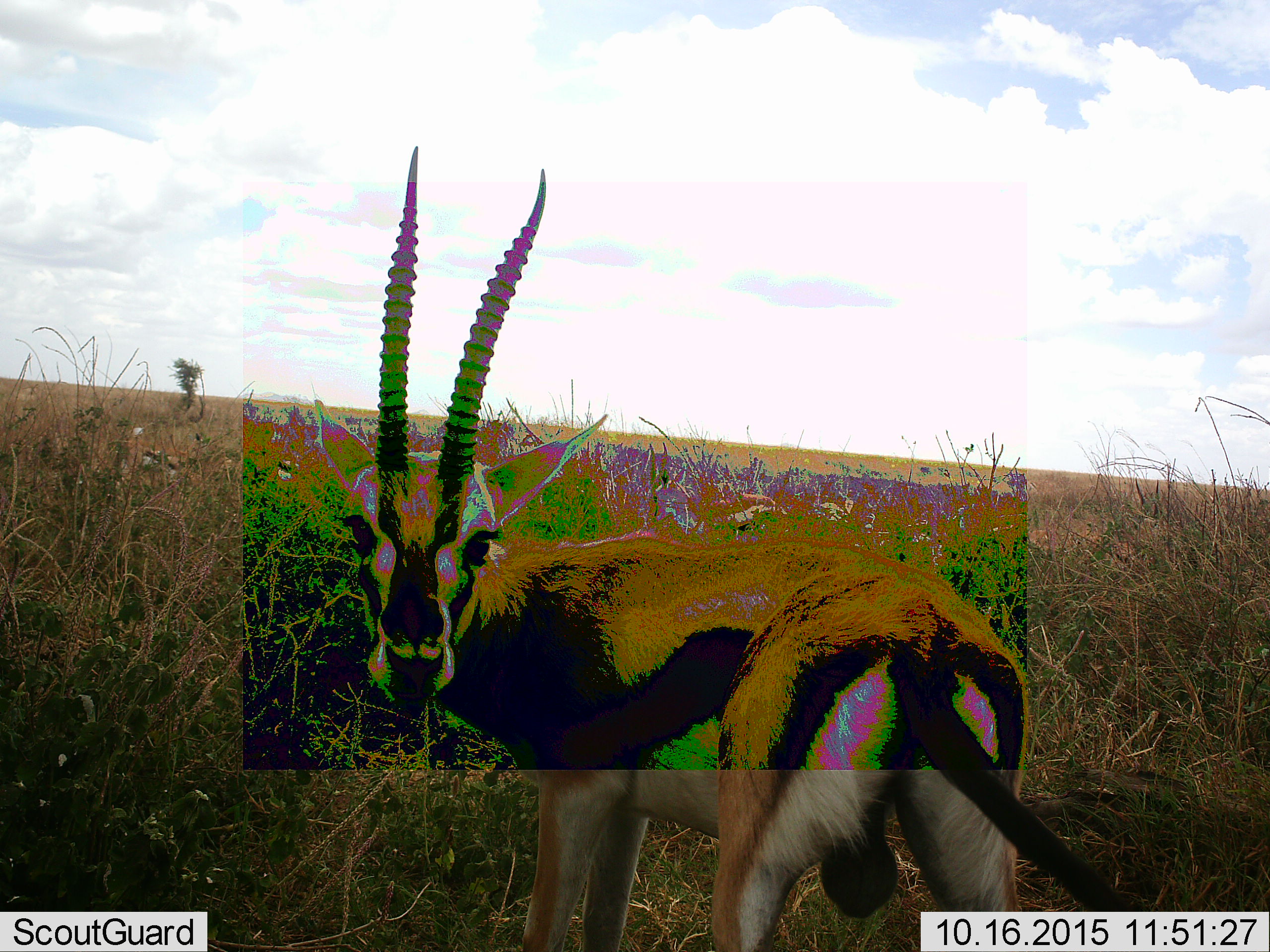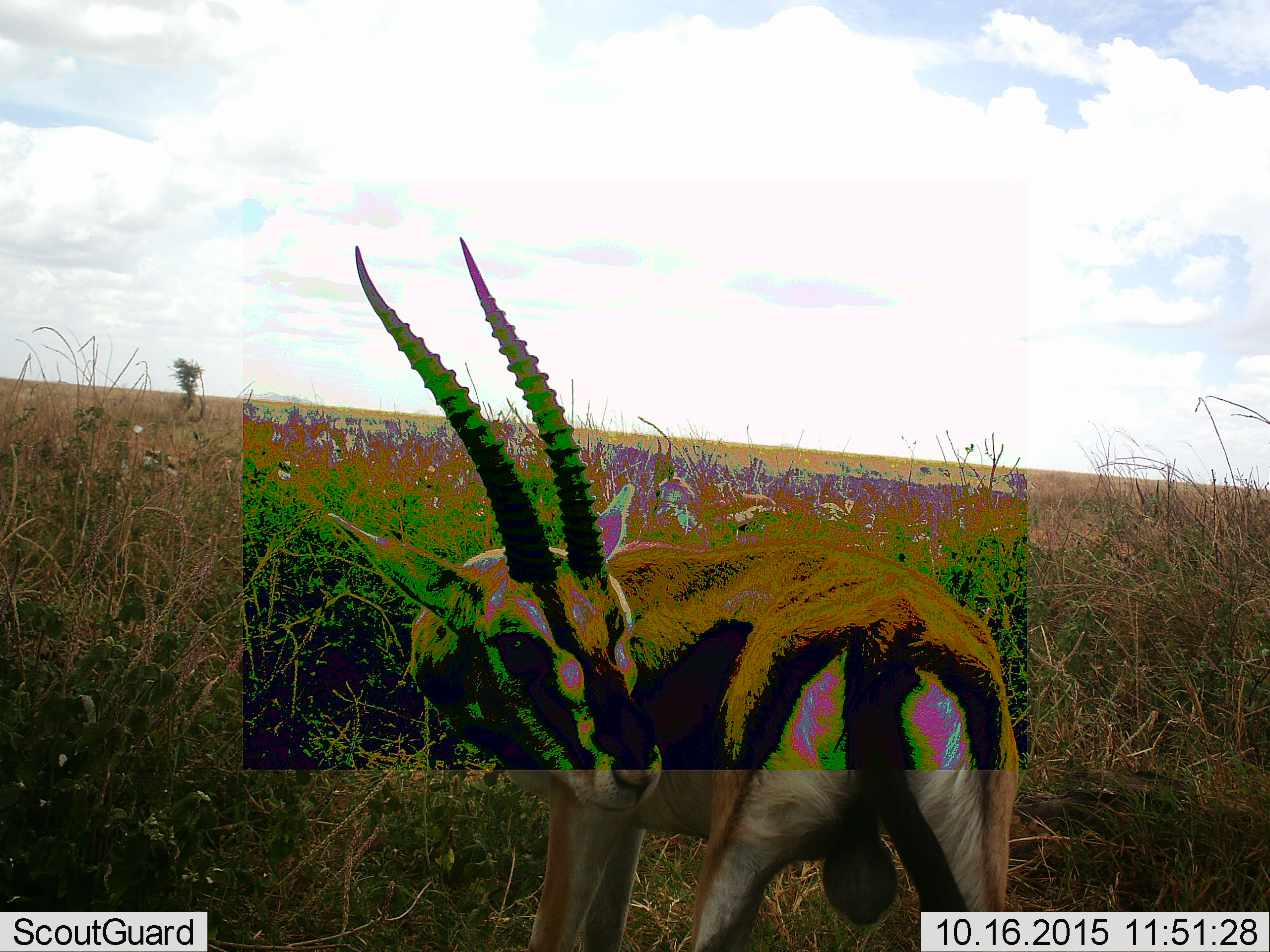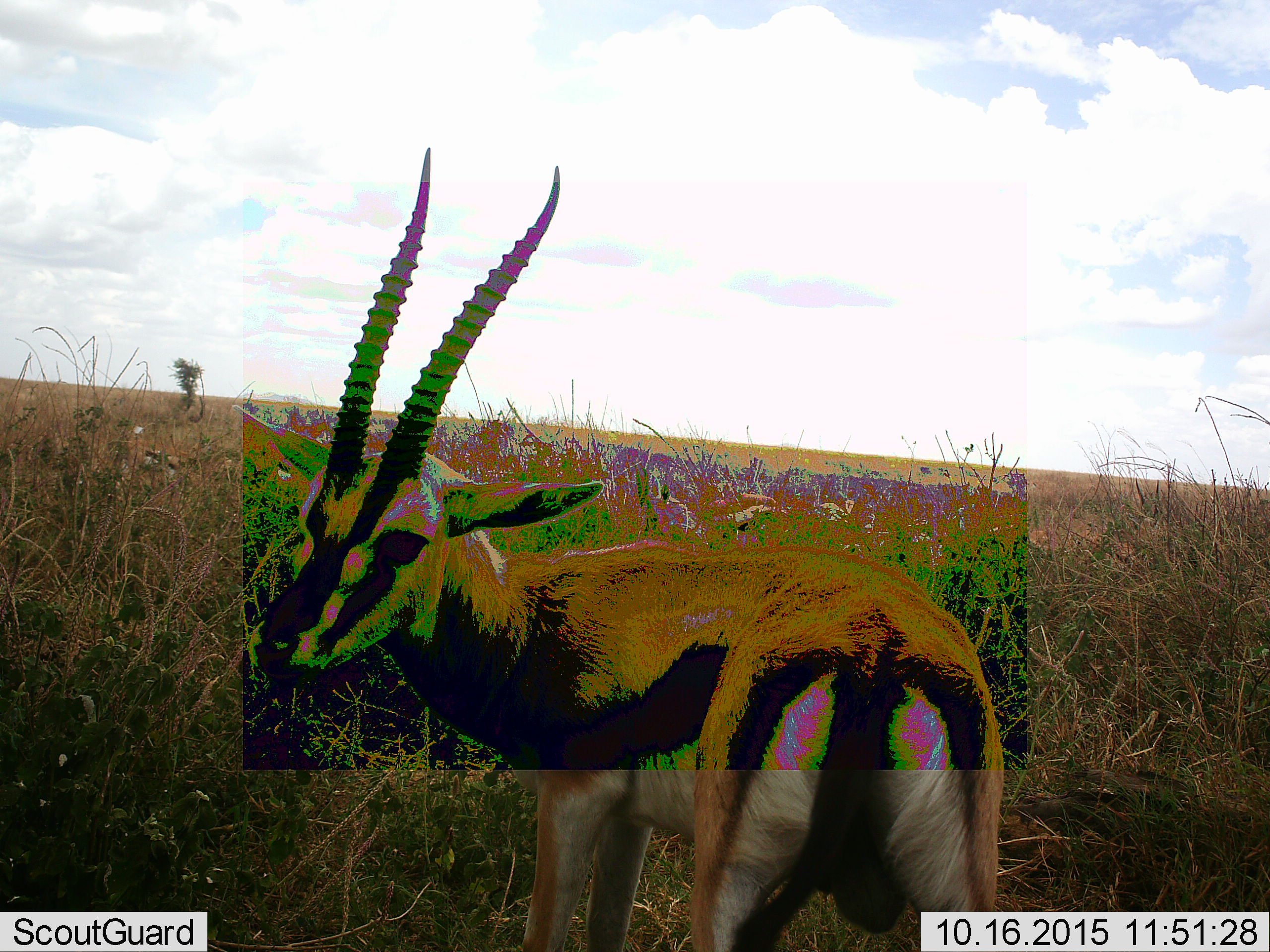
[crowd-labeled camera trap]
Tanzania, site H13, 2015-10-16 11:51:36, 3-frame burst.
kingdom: Animalia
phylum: Chordata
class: Mammalia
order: Artiodactyla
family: Bovidae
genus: Eudorcas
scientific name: Eudorcas thomsonii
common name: thomson's gazelle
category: gazellethomsons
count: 1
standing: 100%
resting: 0%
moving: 0%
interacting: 0%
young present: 0%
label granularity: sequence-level